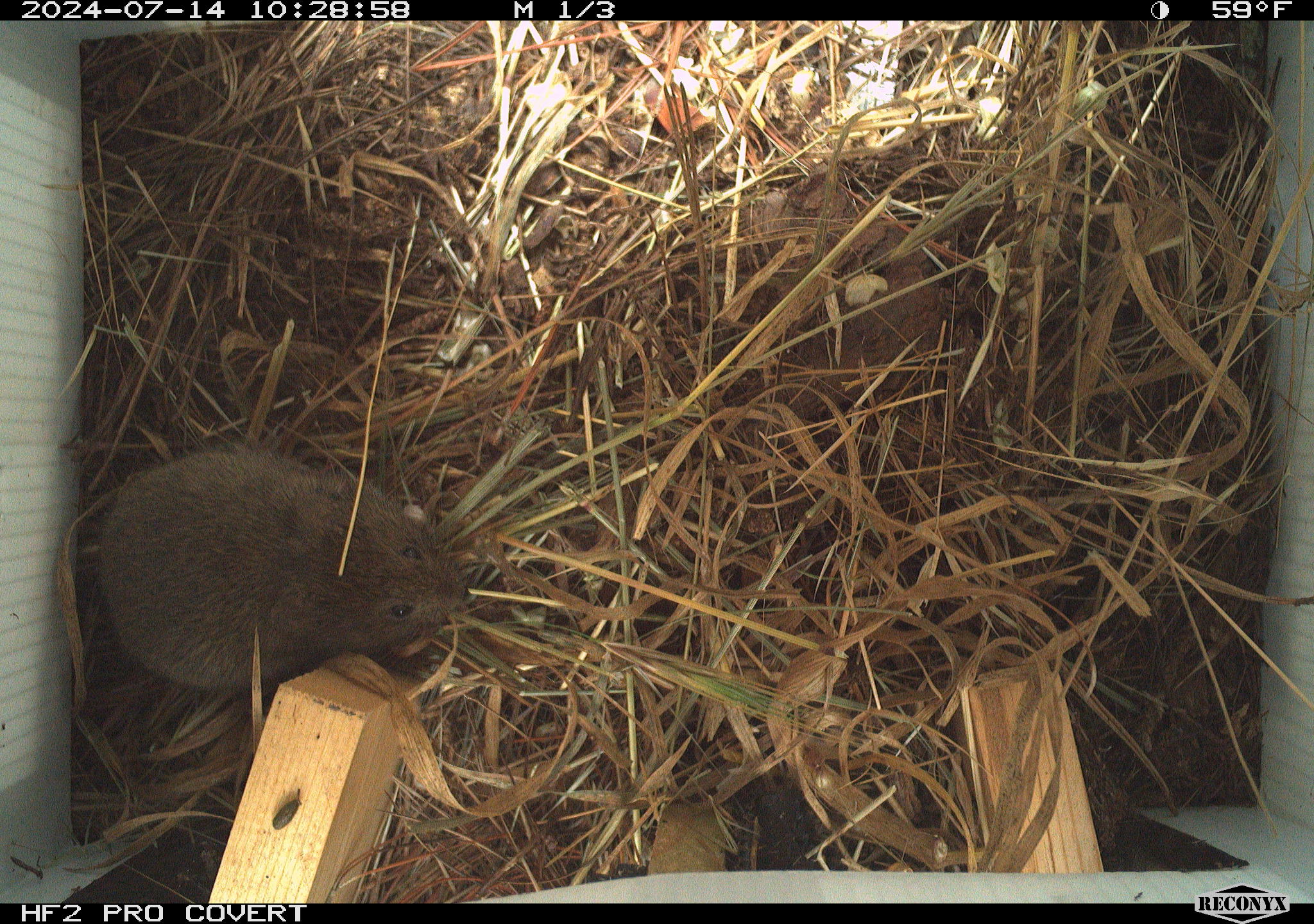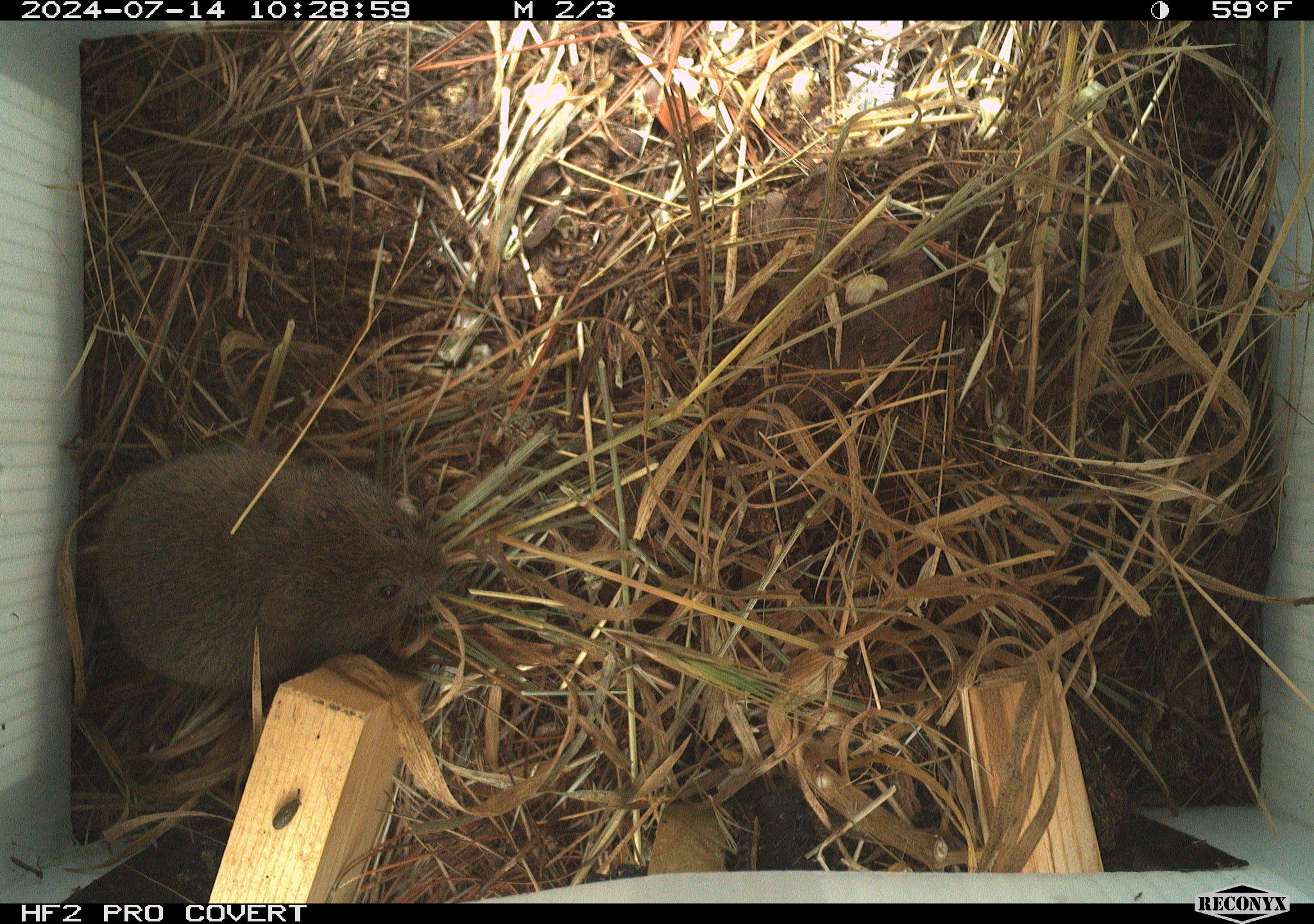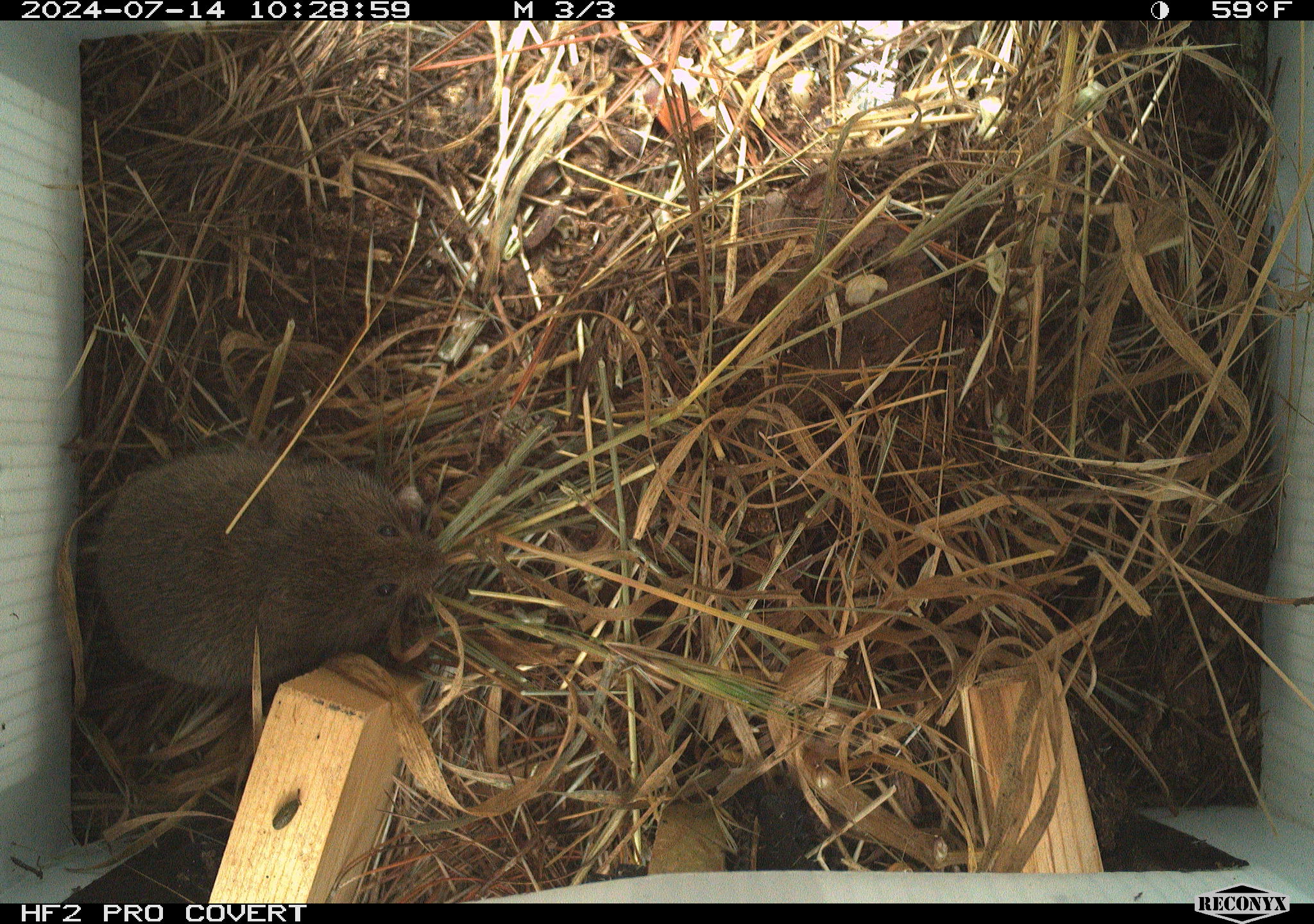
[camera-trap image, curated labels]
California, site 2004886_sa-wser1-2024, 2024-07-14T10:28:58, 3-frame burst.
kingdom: Animalia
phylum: Chordata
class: Mammalia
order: Rodentia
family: Cricetidae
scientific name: Arvicolinae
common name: voles, lemmings, and muskrats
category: arvicolinae subfamily